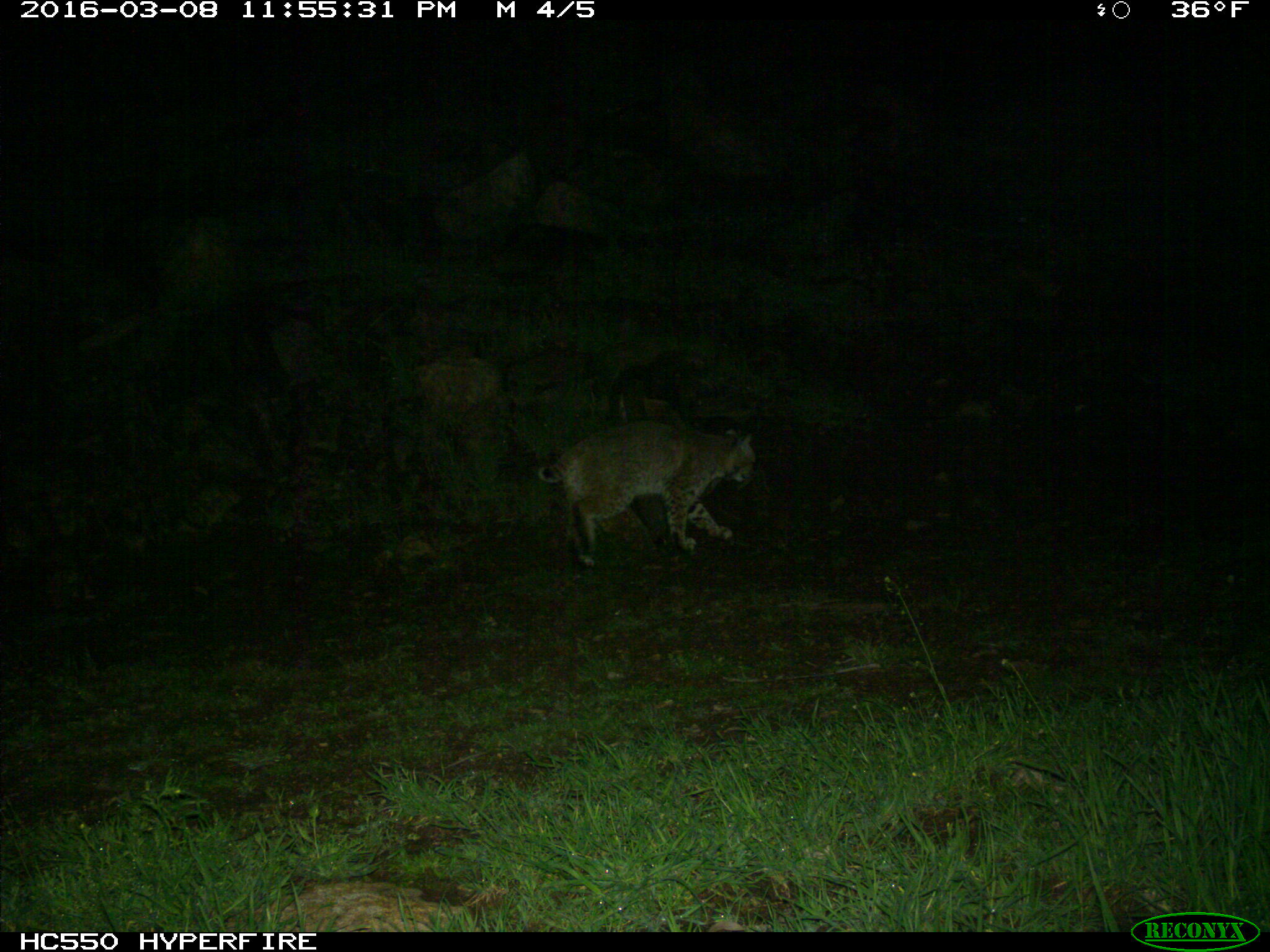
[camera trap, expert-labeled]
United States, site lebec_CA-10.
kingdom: Animalia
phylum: Chordata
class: Mammalia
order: Carnivora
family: Felidae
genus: Lynx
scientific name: Lynx rufus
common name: bobcat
Lynx rufus (bobcat).